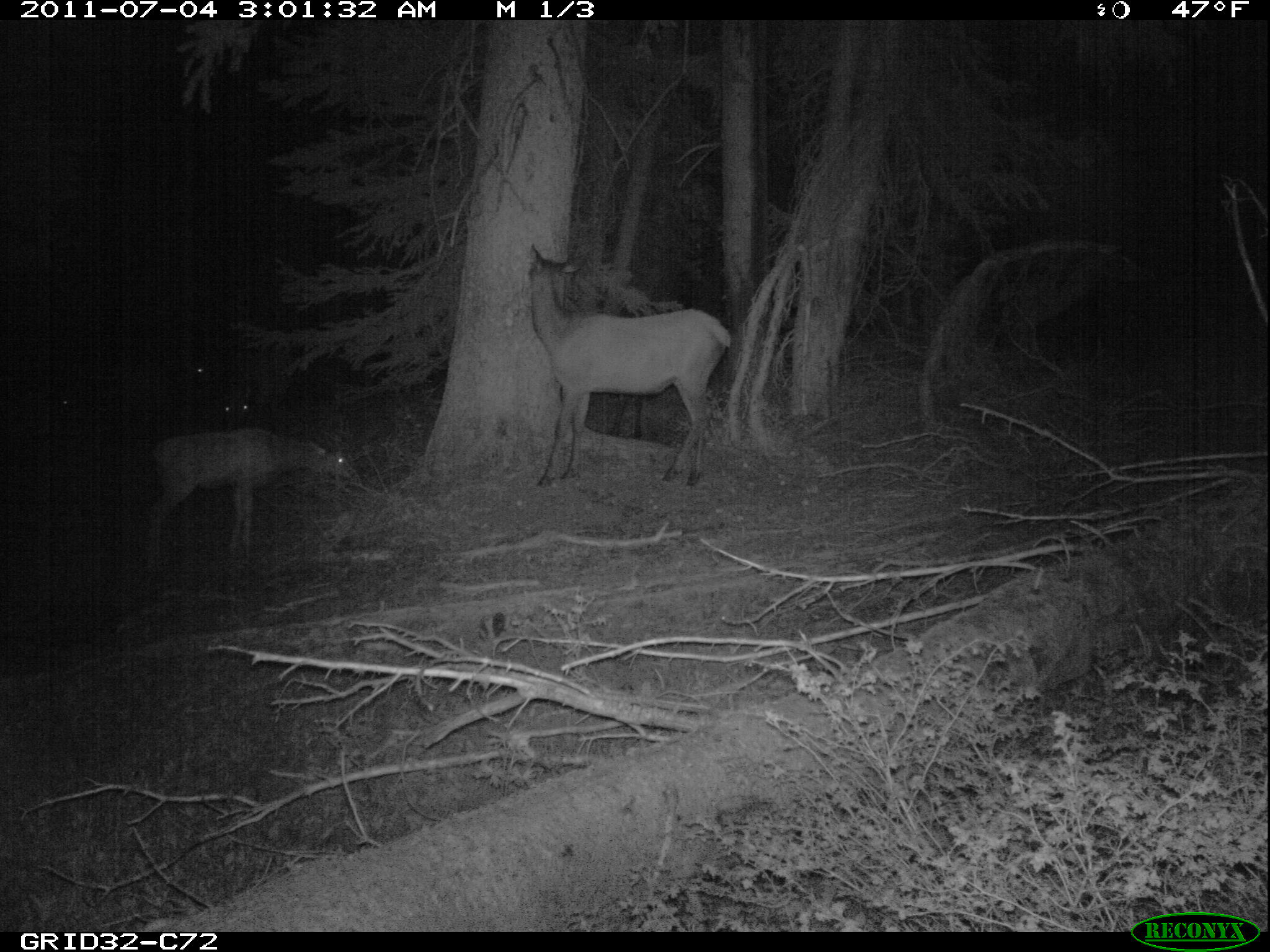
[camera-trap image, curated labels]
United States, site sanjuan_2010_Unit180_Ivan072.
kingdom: Animalia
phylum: Chordata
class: Mammalia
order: Artiodactyla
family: Cervidae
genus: Cervus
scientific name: Cervus elaphus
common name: red deer